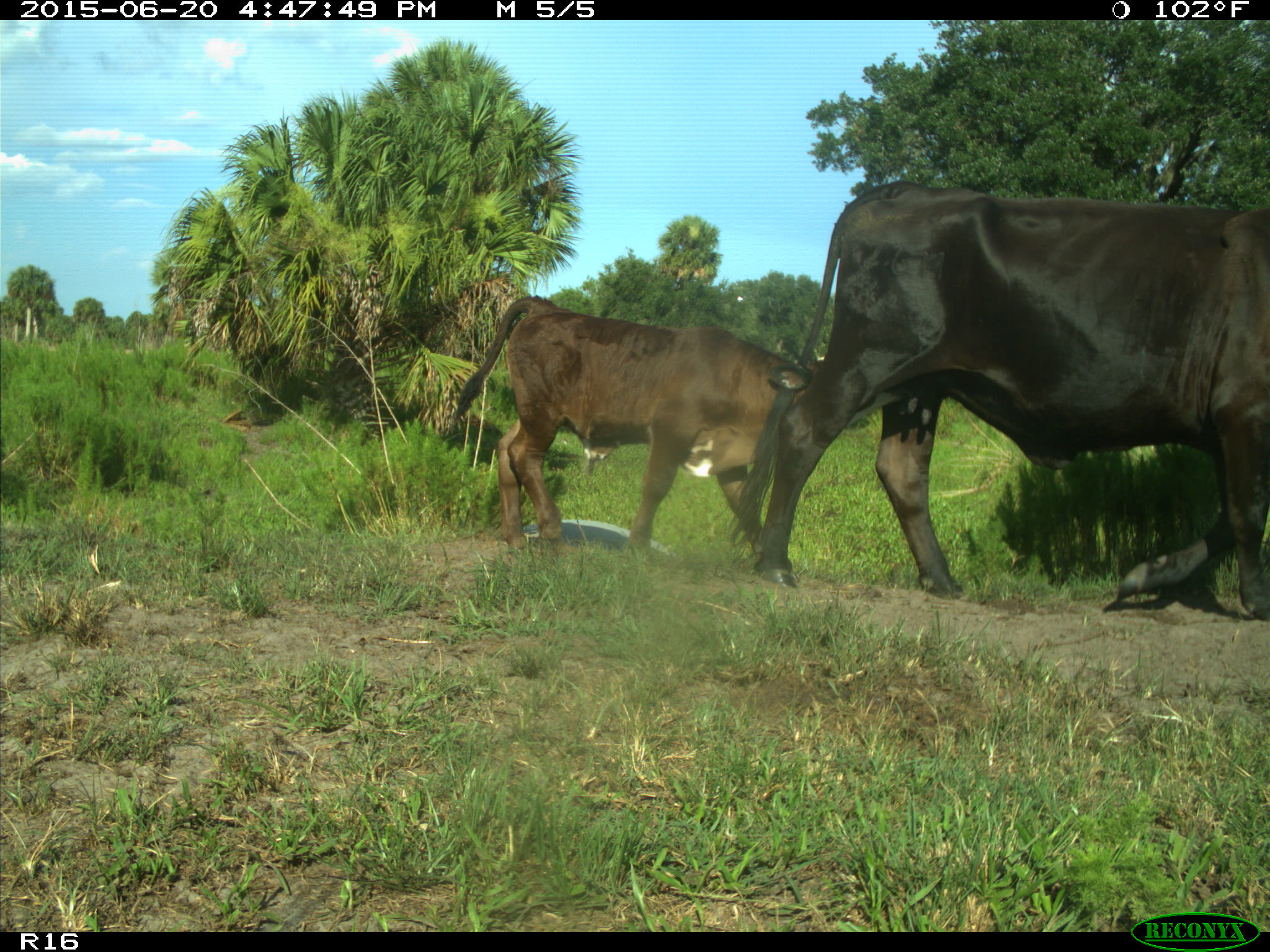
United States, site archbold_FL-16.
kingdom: Animalia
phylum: Chordata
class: Mammalia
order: Artiodactyla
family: Bovidae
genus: Bos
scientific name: Bos taurus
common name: domestic cow